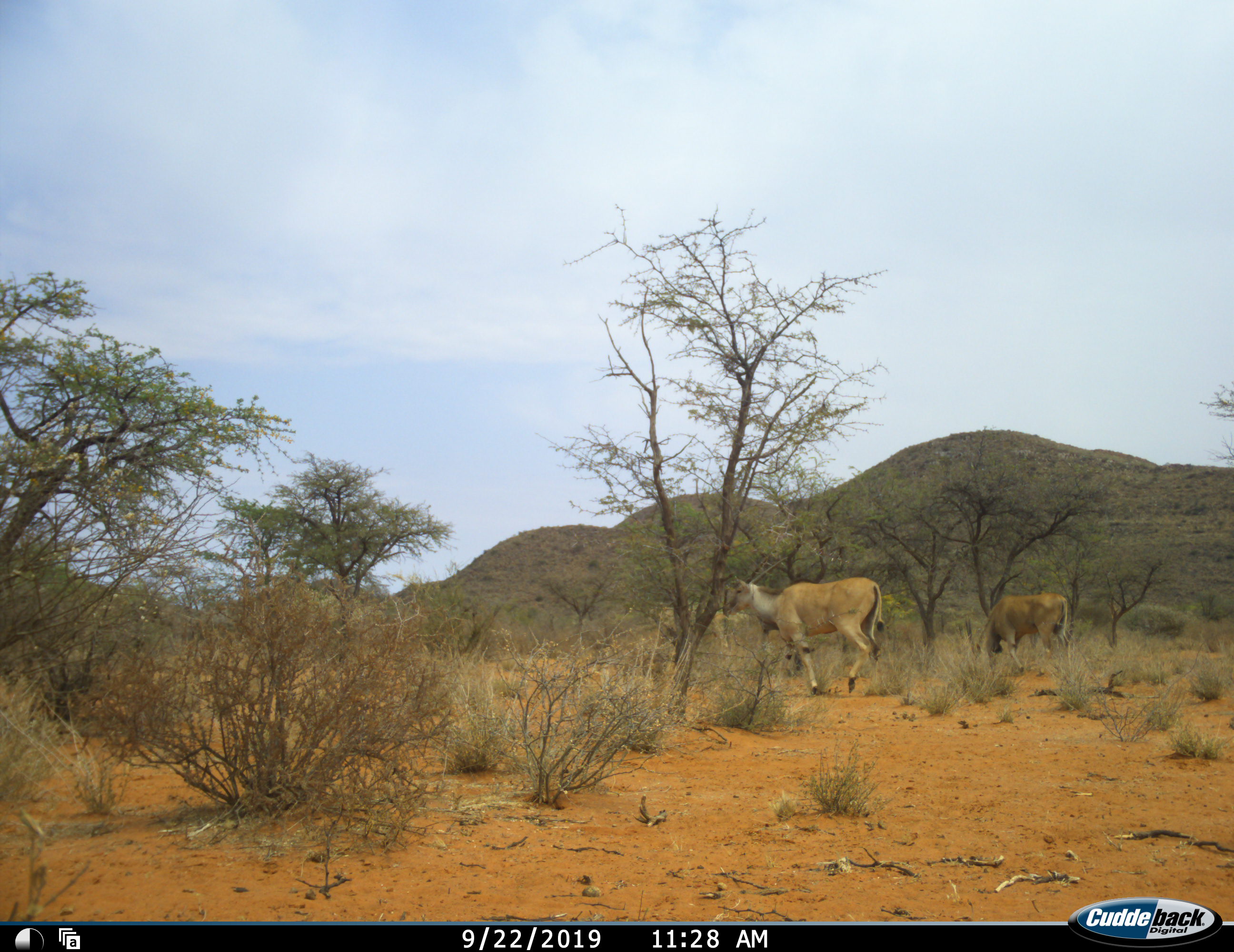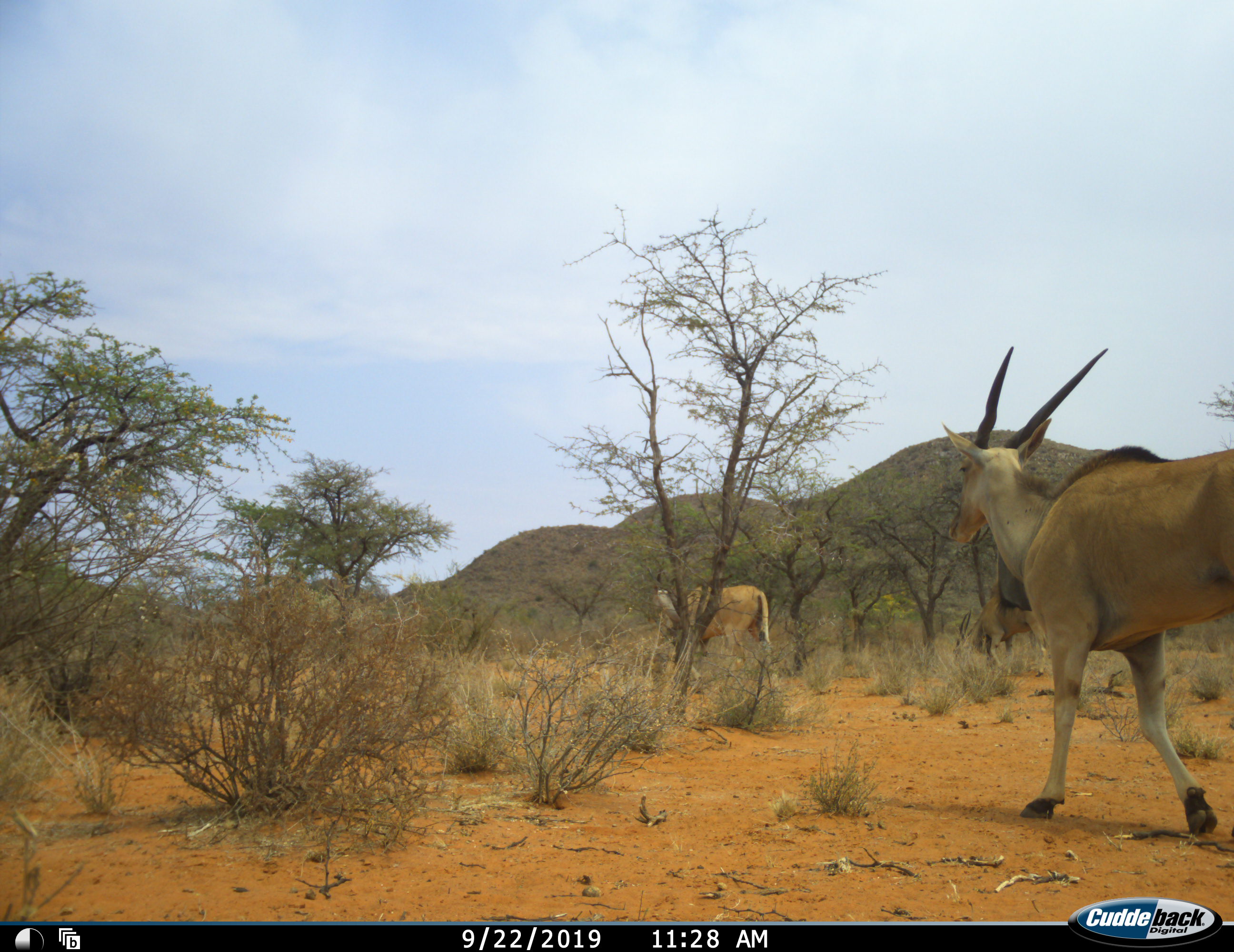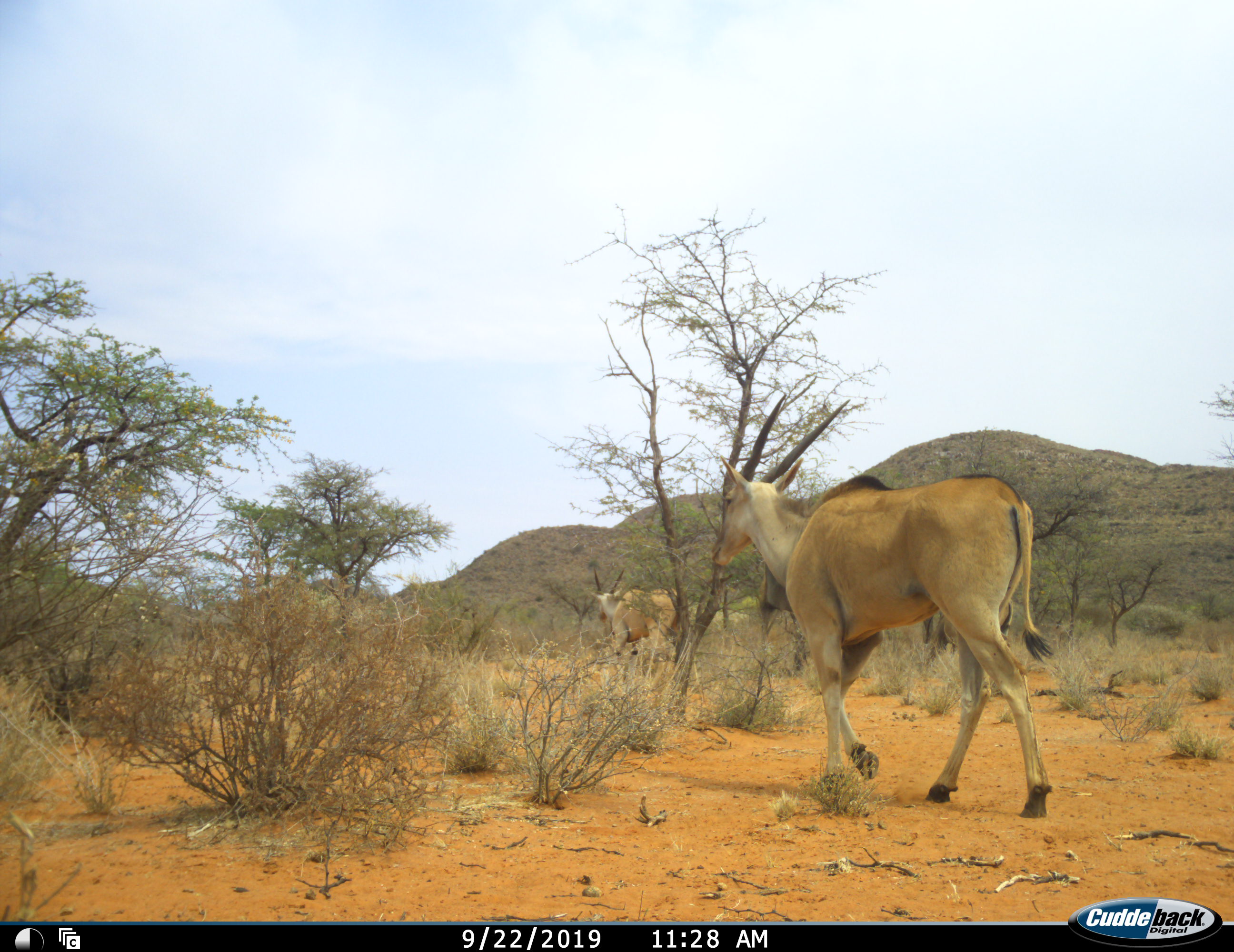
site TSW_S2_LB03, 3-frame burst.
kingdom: Animalia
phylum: Chordata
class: Mammalia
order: Artiodactyla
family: Bovidae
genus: Tragelaphus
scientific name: Tragelaphus oryx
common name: eland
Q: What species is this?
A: Eland (Tragelaphus oryx).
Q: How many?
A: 3.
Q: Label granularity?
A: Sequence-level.